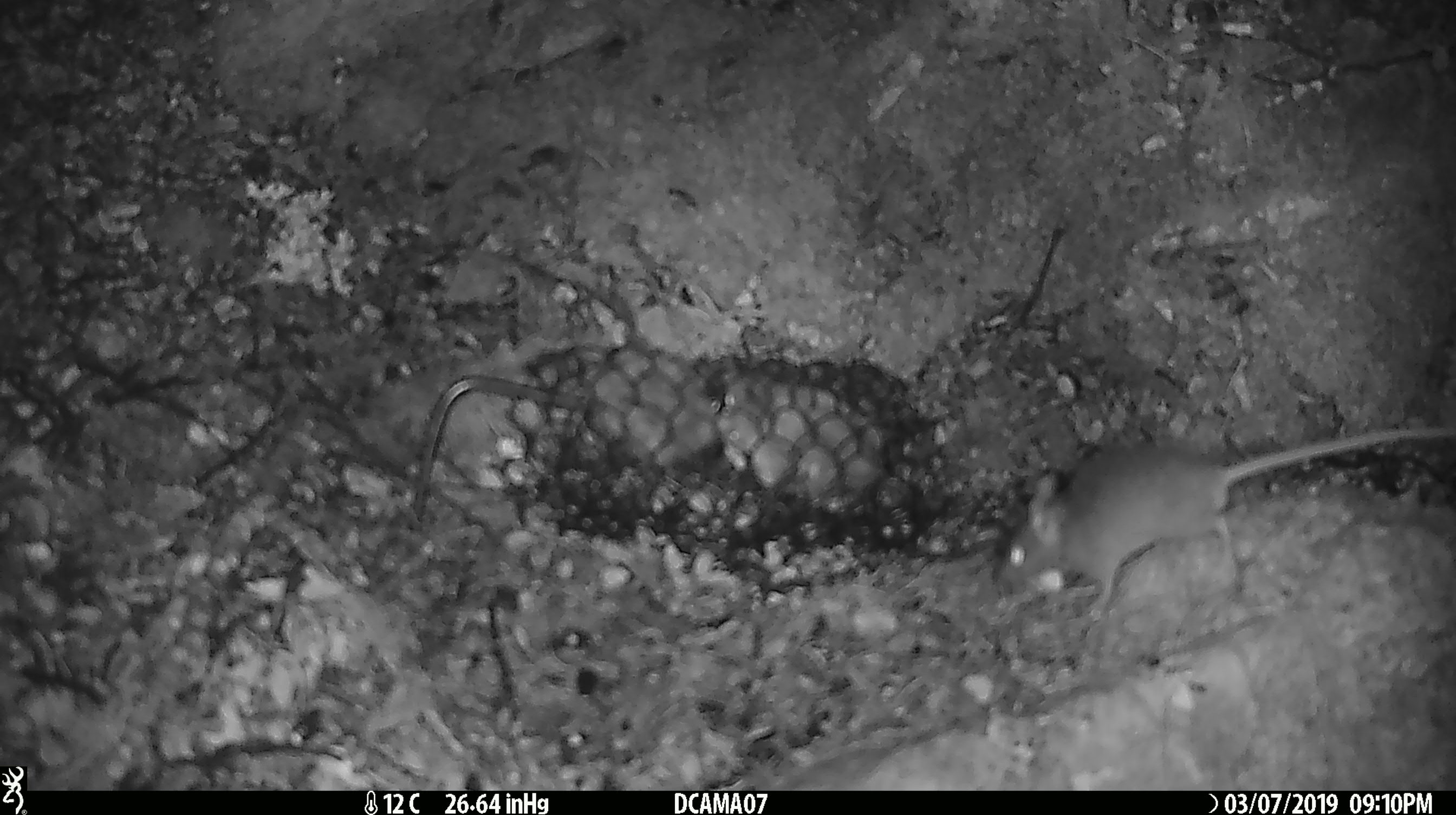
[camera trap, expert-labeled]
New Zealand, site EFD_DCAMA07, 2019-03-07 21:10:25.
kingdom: Animalia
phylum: Chordata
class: Mammalia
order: Rodentia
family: Muridae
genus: Mus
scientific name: Mus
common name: mouse